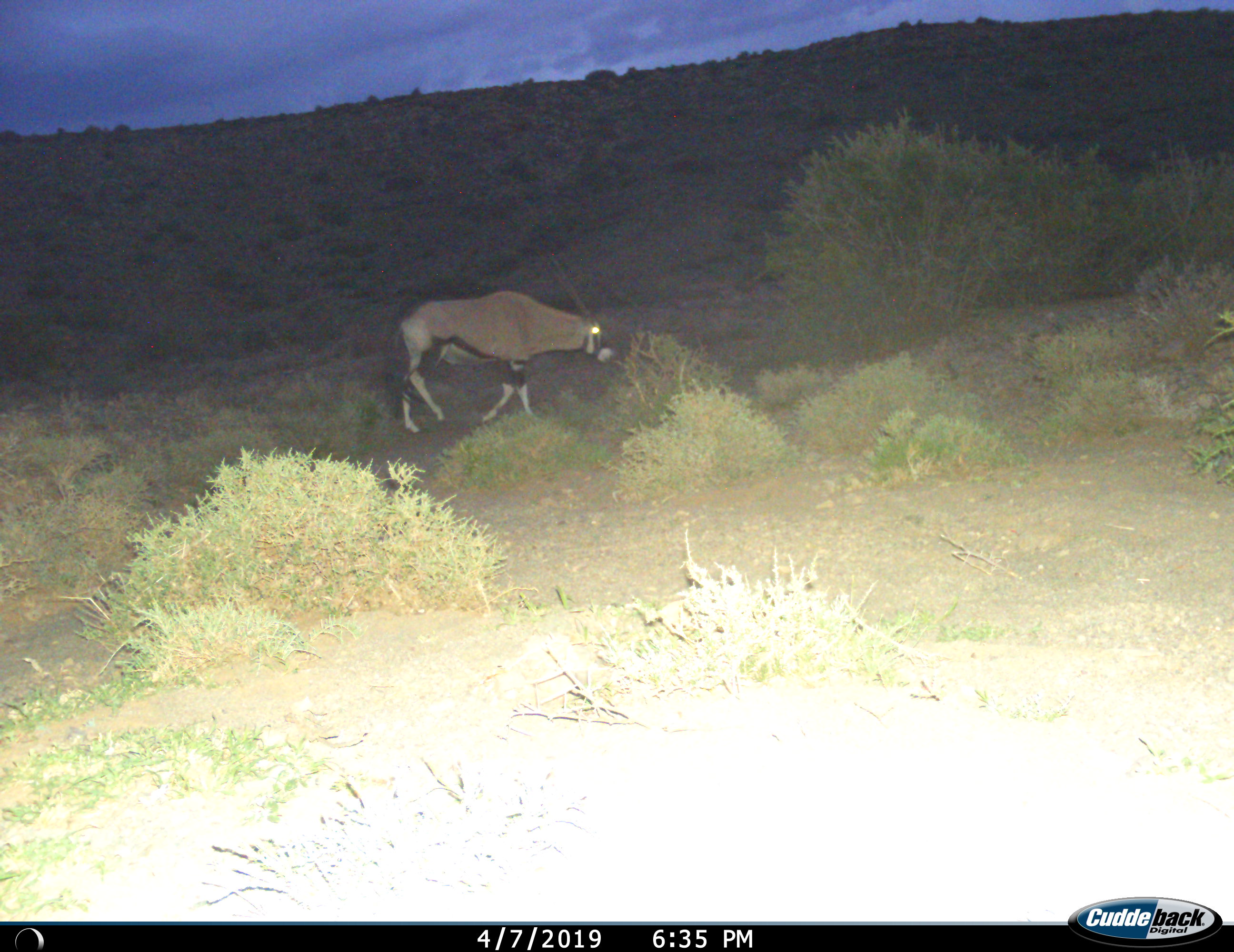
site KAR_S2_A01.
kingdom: Animalia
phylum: Chordata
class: Mammalia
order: Artiodactyla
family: Bovidae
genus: Oryx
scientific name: Oryx gazella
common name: gemsbok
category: oryx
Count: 1.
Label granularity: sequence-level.